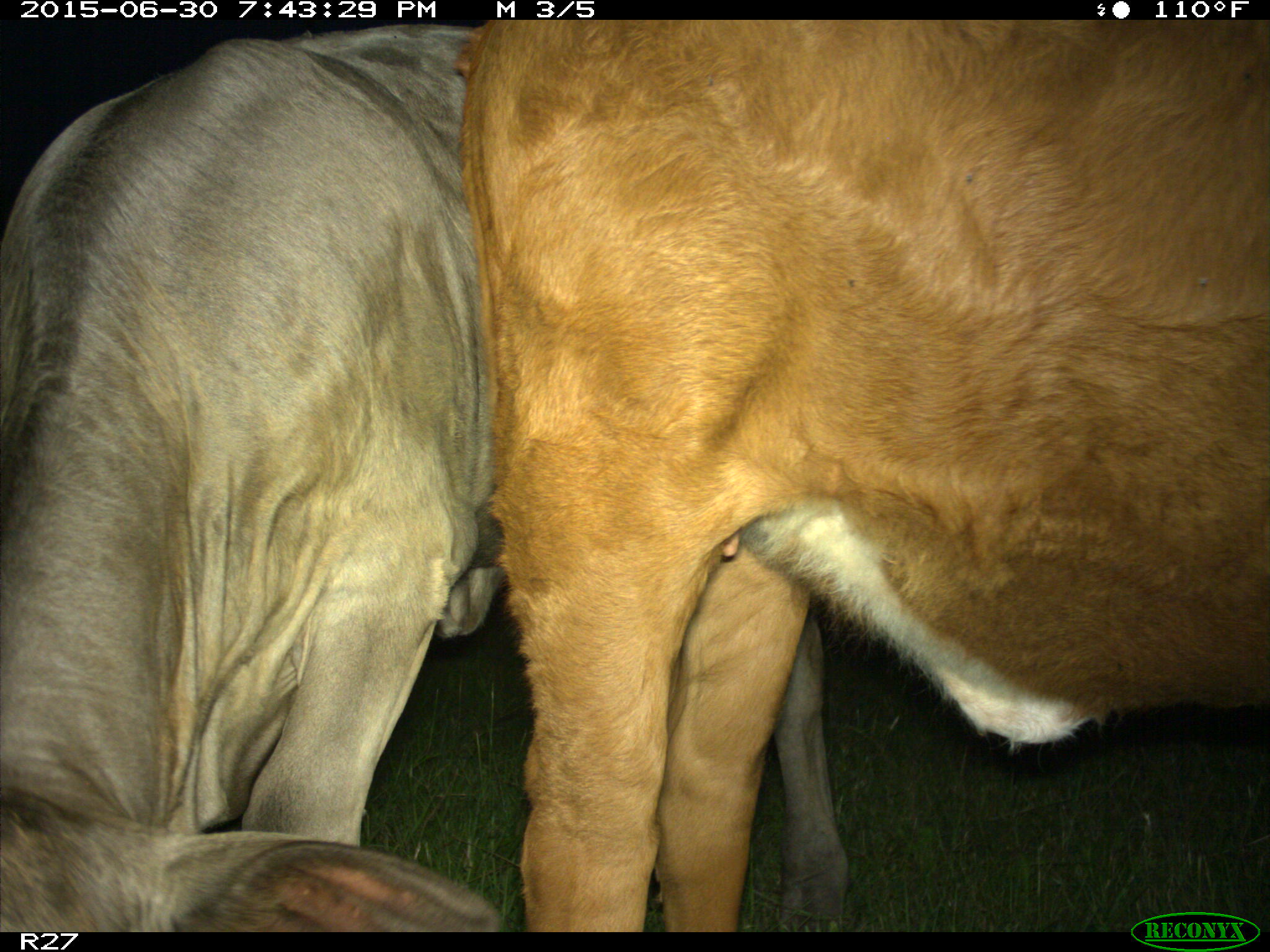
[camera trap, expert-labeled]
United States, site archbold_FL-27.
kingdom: Animalia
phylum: Chordata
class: Mammalia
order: Artiodactyla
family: Bovidae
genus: Bos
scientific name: Bos taurus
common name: domestic cow